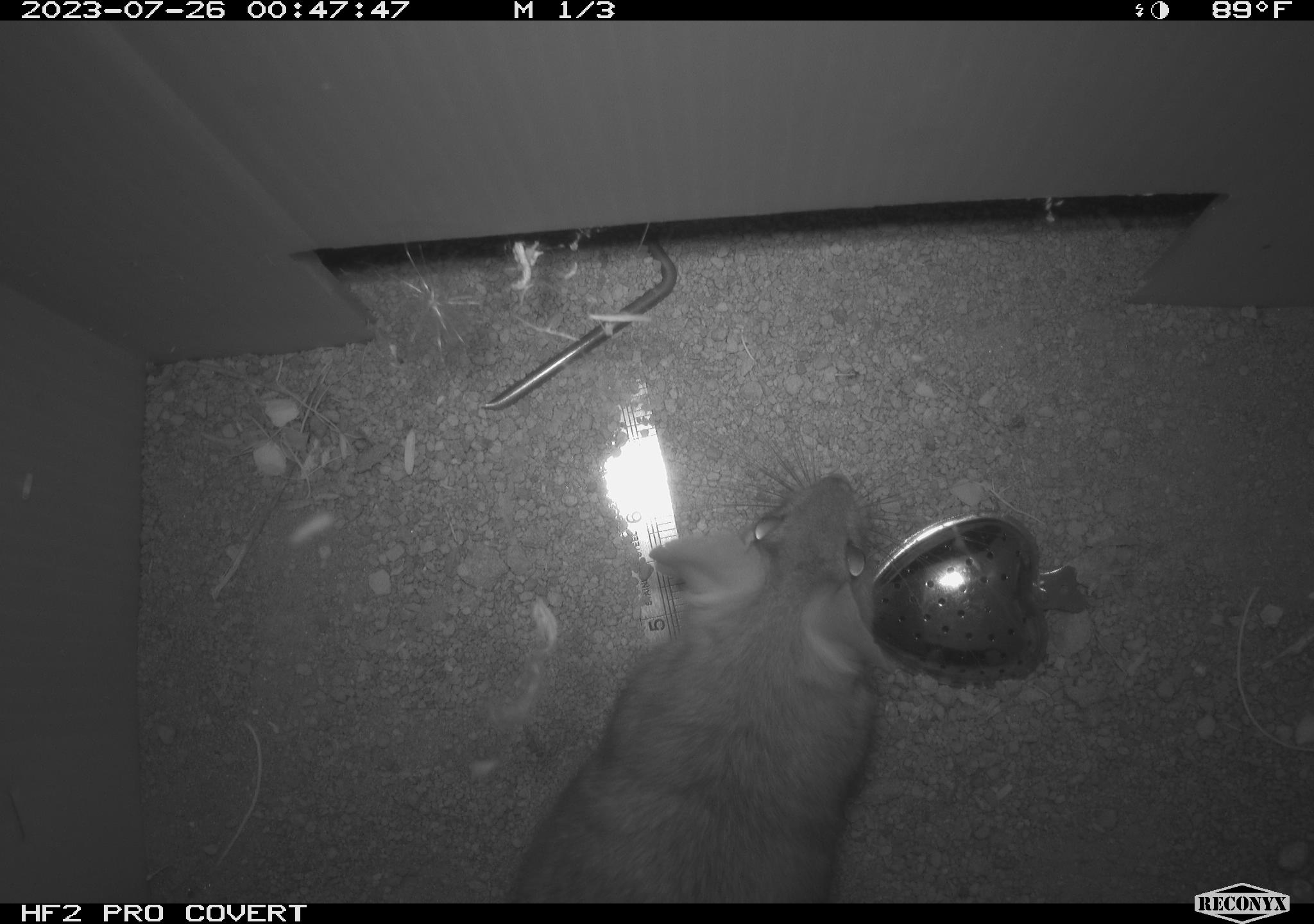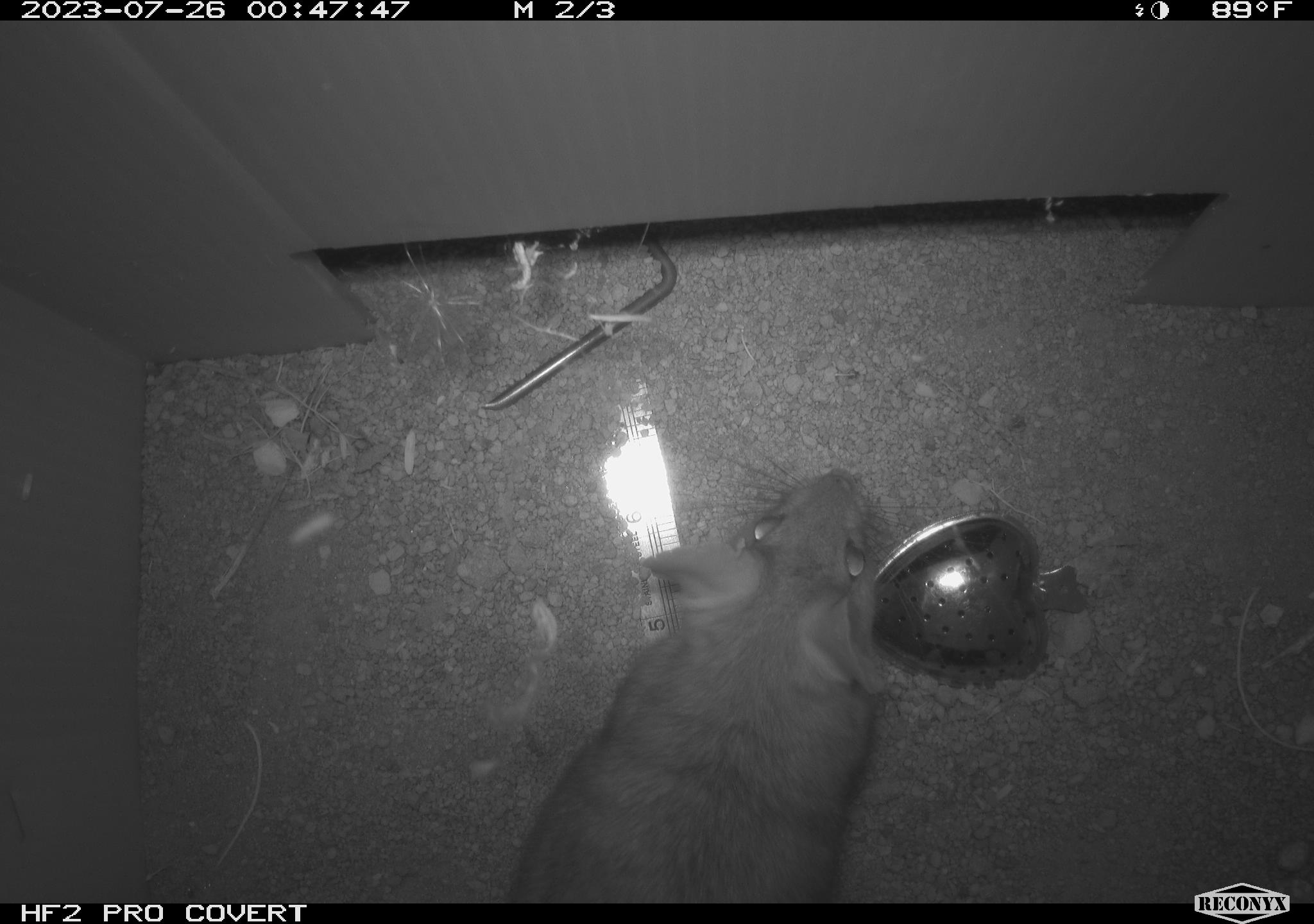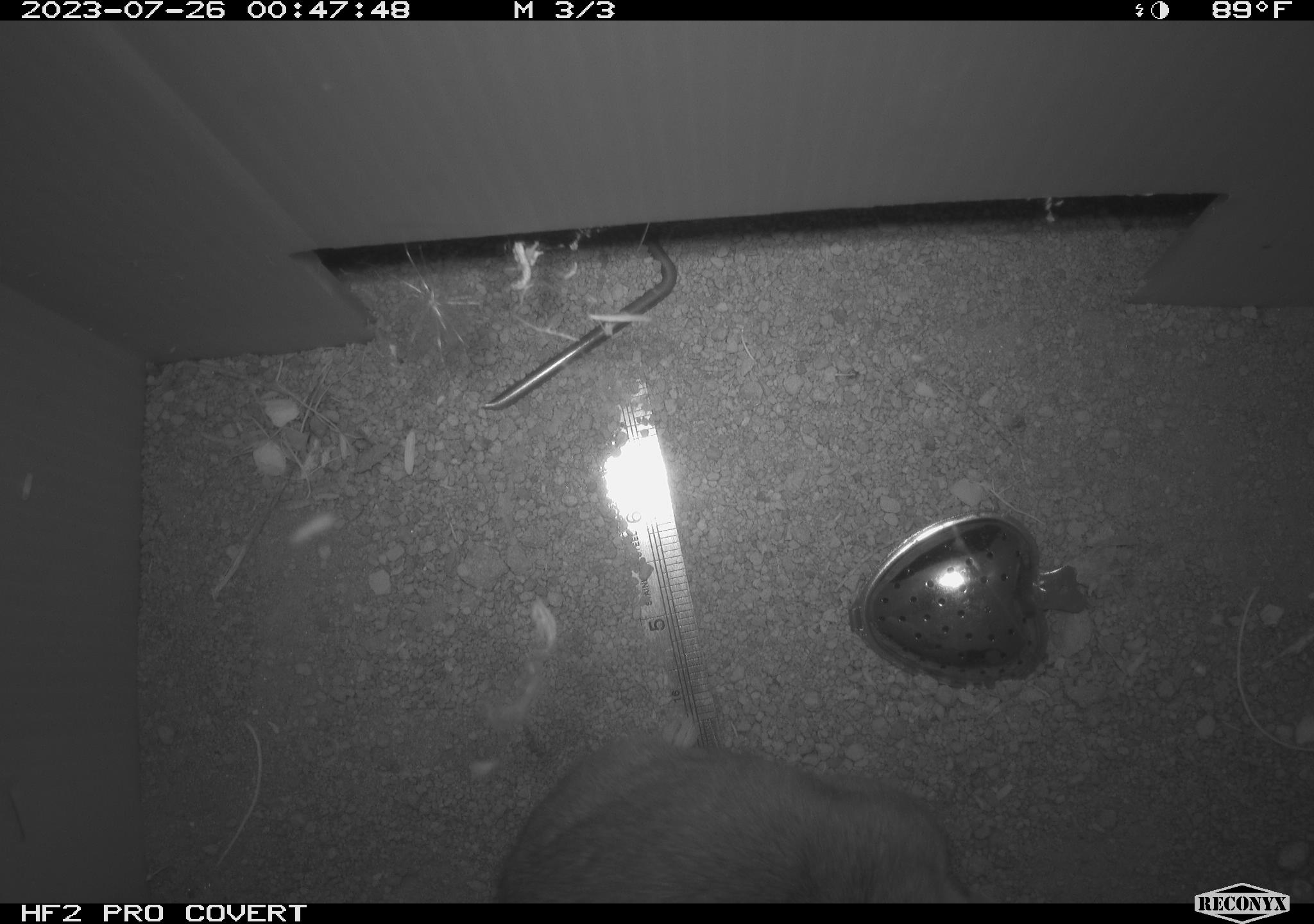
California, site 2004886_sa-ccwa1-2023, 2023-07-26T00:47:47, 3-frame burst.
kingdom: Animalia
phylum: Chordata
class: Mammalia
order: Rodentia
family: Cricetidae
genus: Neotoma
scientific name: Neotoma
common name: pack rat or woodrat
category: neotoma species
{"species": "neotoma species (pack rat or woodrat) (Neotoma)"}